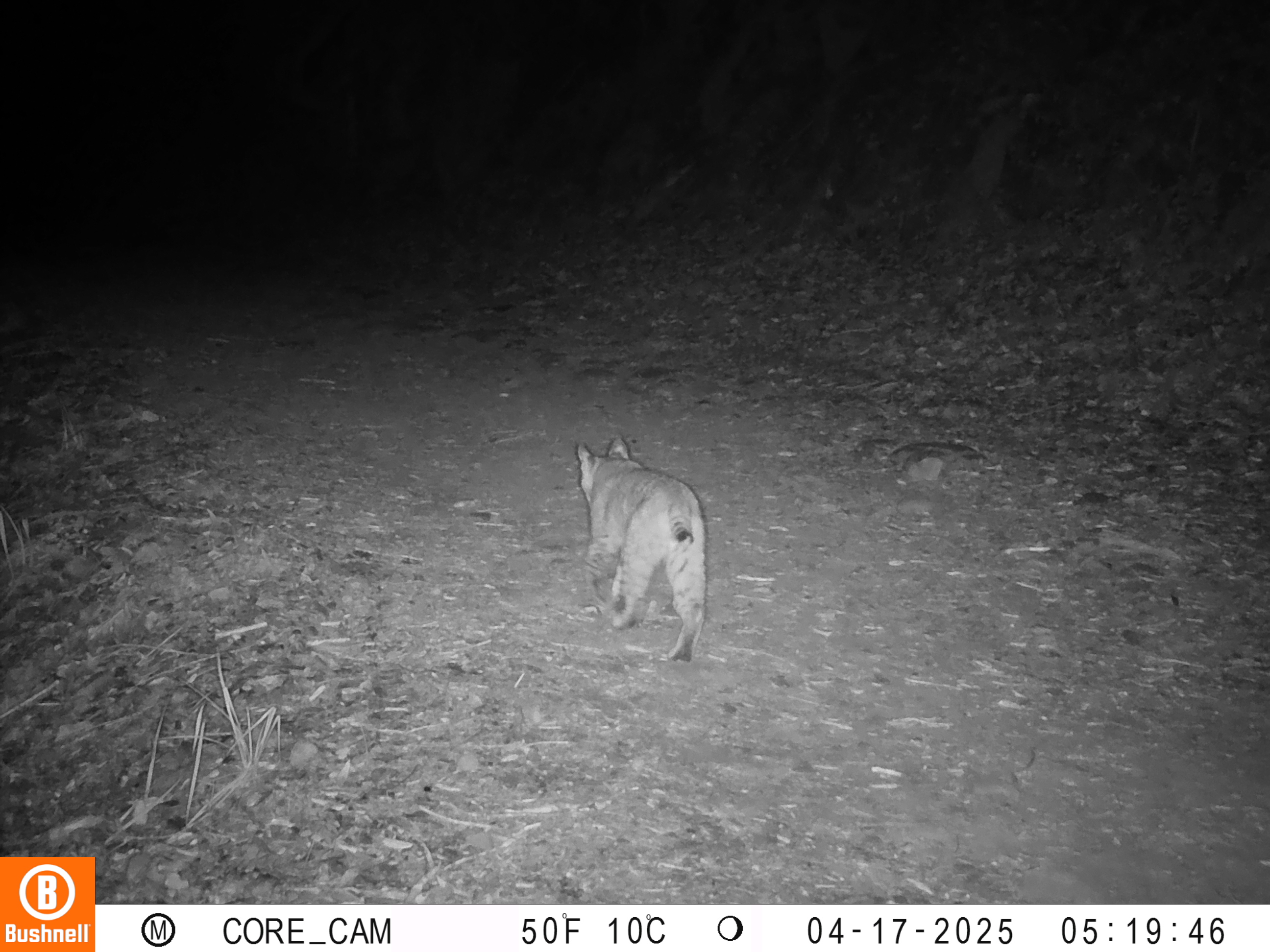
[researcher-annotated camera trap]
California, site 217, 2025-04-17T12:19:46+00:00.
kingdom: Animalia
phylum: Chordata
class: Mammalia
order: Carnivora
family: Felidae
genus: Lynx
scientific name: Lynx rufus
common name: bobcat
Bobcat (Lynx rufus).